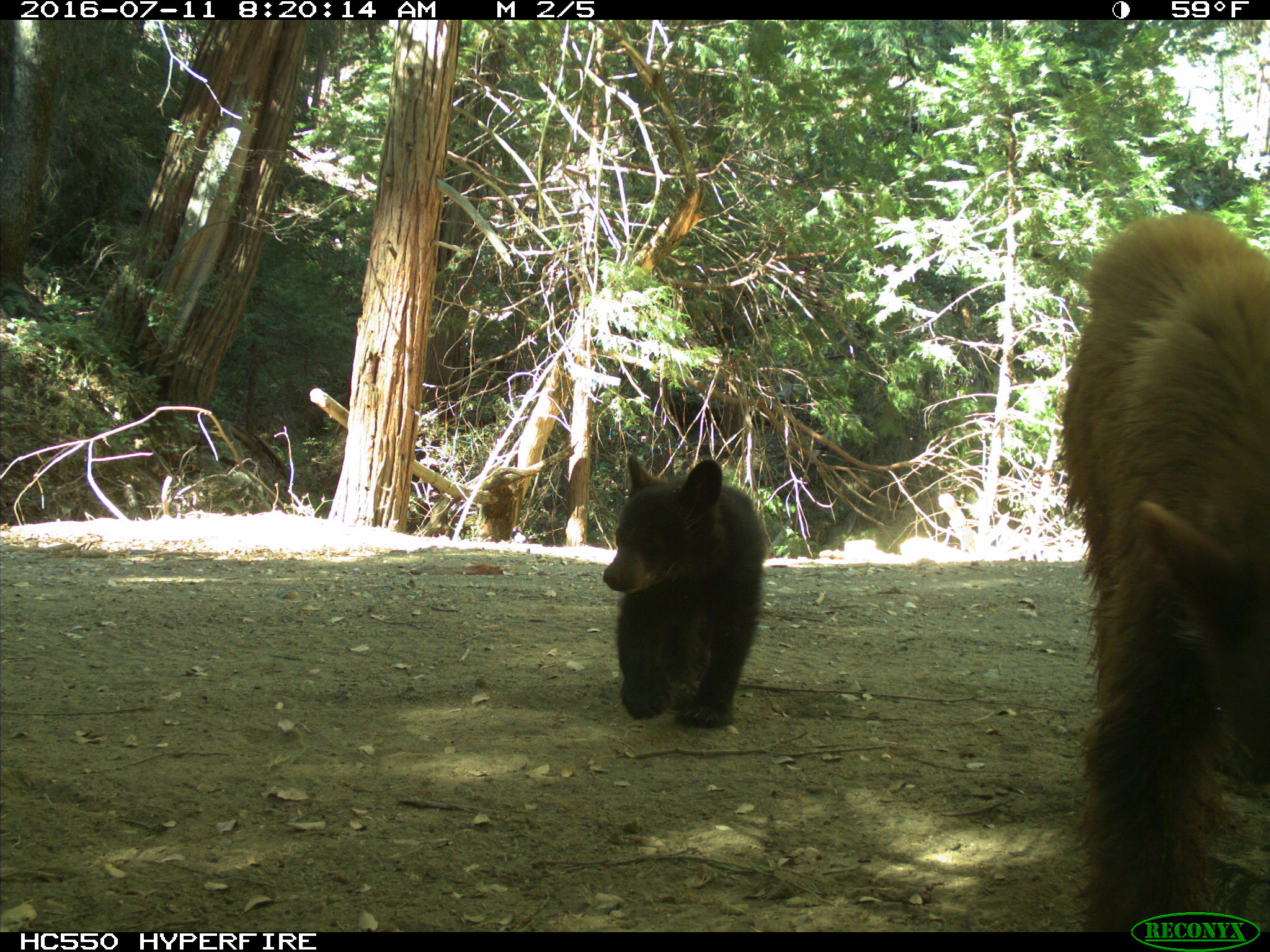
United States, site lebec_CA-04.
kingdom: Animalia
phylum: Chordata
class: Mammalia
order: Carnivora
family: Ursidae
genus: Ursus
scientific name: Ursus americanus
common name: american black bear